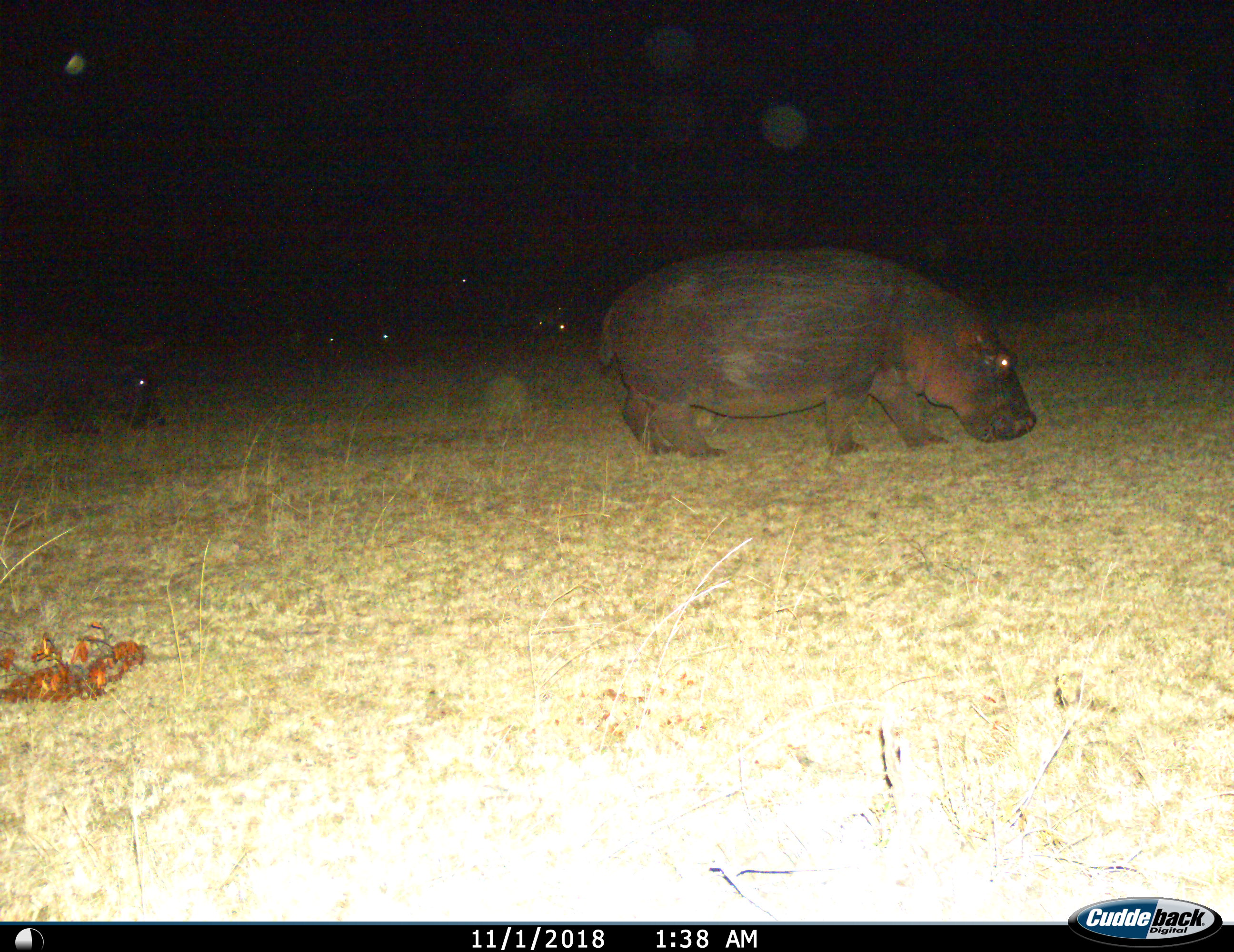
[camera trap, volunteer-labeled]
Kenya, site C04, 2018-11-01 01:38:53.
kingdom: Animalia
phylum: Chordata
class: Mammalia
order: Artiodactyla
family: Hippopotamidae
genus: Hippopotamus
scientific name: Hippopotamus amphibius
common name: hippopotamus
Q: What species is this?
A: Hippopotamus (Hippopotamus amphibius).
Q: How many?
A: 2.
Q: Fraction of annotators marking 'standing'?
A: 20%.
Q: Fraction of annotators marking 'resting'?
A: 10%.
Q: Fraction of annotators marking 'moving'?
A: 60%.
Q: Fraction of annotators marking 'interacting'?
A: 0%.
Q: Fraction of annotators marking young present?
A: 20%.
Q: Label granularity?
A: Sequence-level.